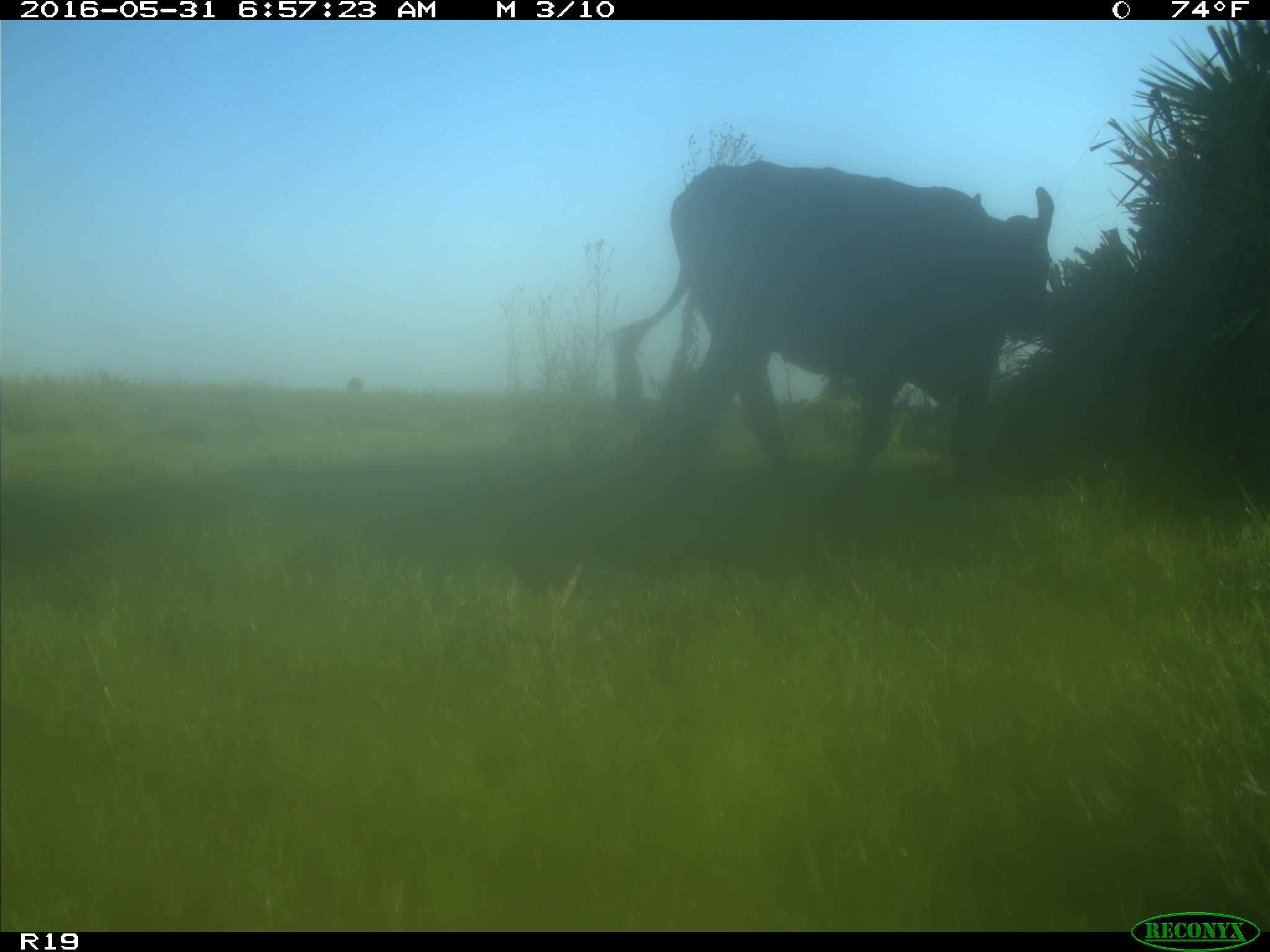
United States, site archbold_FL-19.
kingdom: Animalia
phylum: Chordata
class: Mammalia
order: Artiodactyla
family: Bovidae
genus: Bos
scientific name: Bos taurus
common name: domestic cow